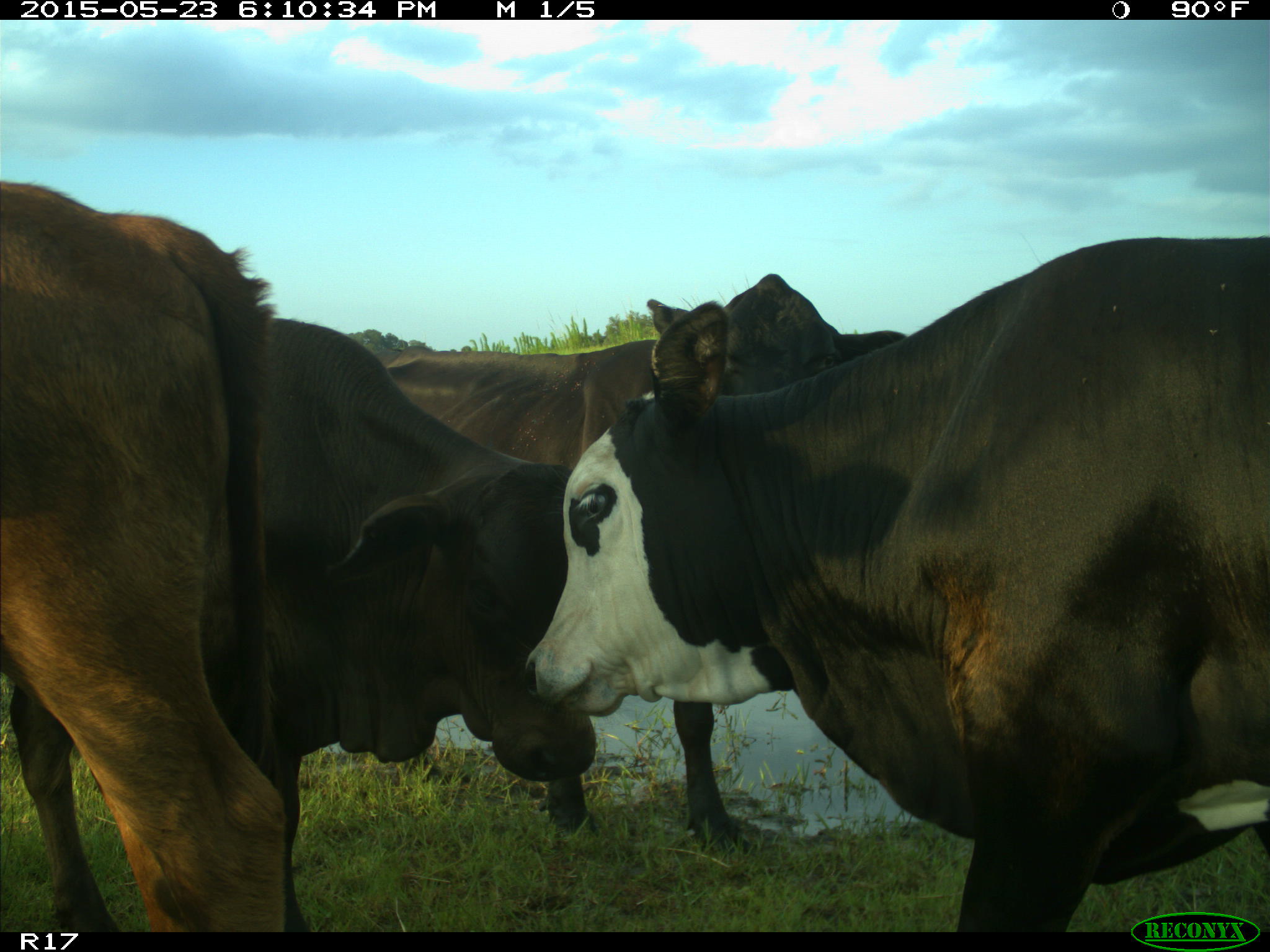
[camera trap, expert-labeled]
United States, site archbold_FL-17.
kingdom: Animalia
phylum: Chordata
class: Mammalia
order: Artiodactyla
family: Bovidae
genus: Bos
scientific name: Bos taurus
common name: domestic cow